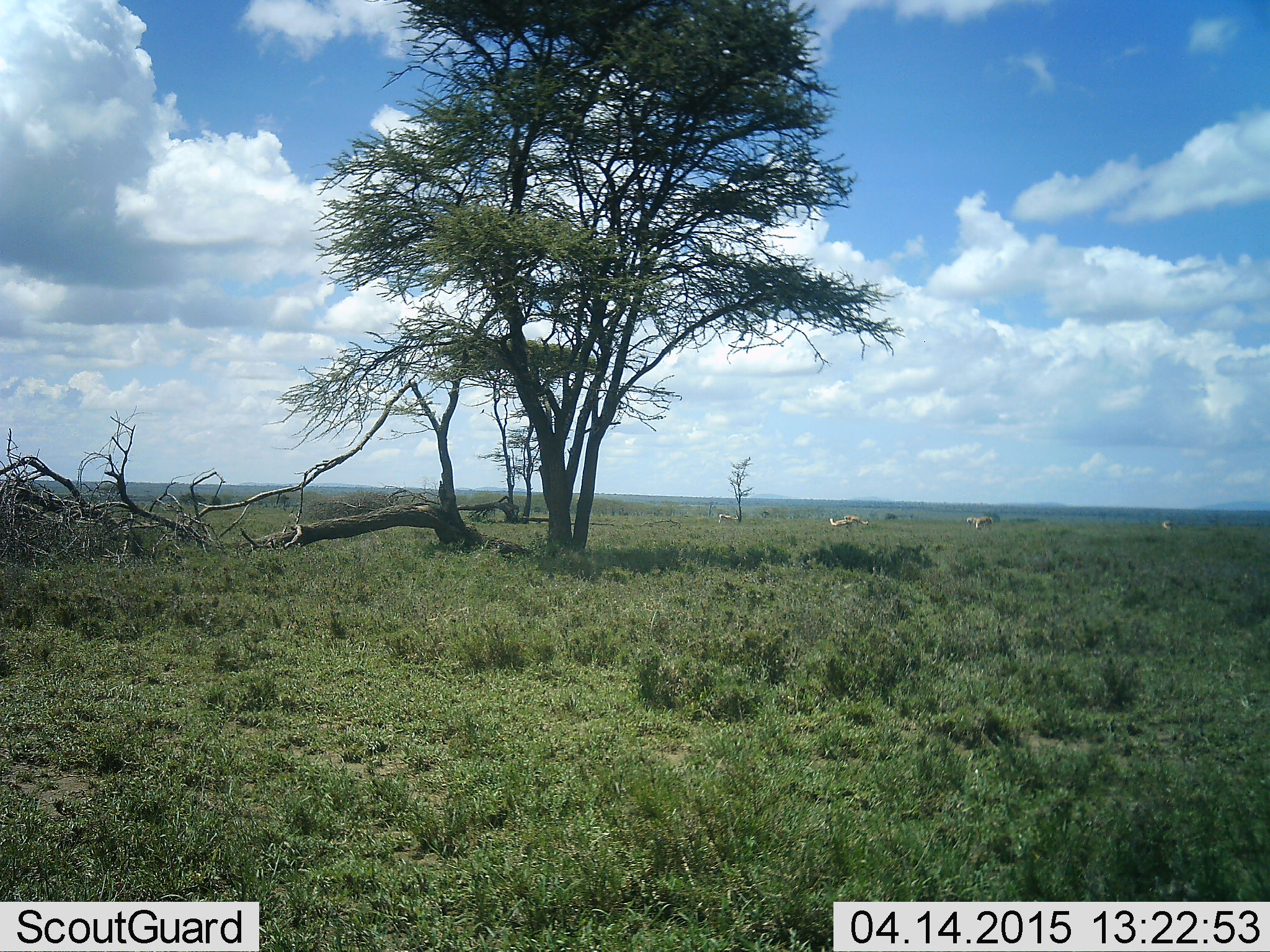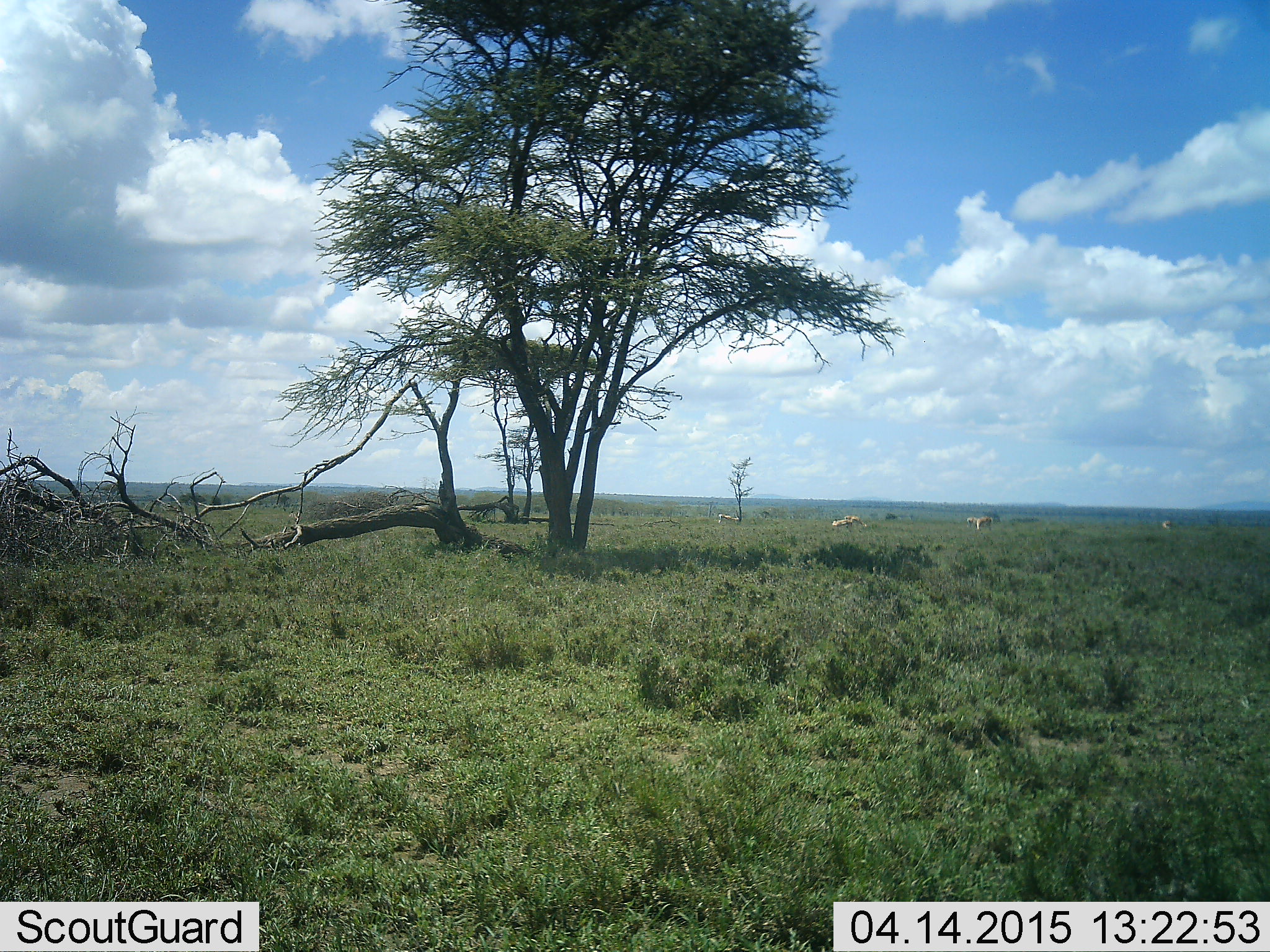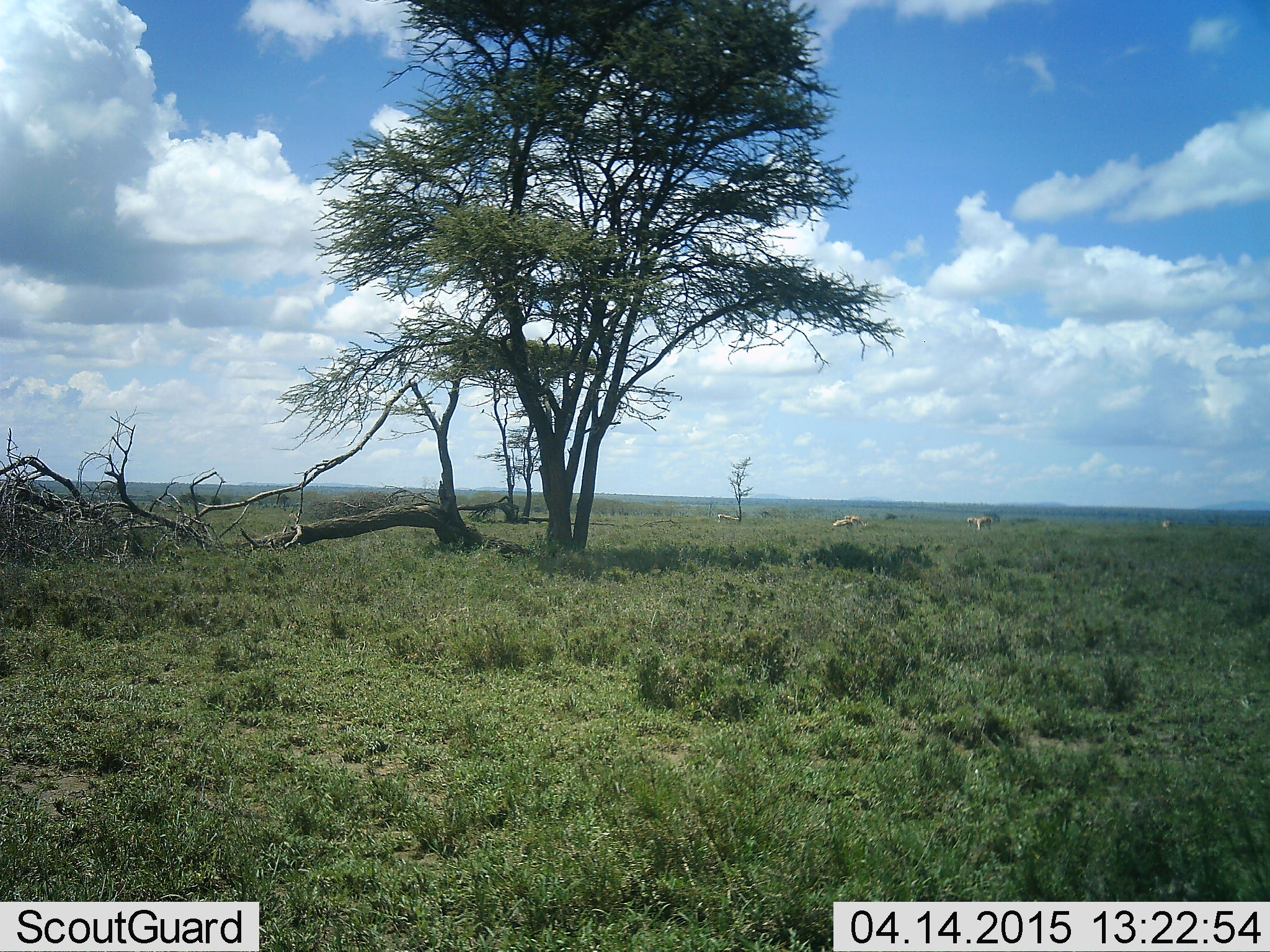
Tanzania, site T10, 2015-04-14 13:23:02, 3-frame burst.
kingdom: Animalia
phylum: Chordata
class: Mammalia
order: Artiodactyla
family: Bovidae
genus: Nanger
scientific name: Nanger granti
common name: grant's gazelle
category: gazellegrants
Gazellegrants (grant's gazelle) (Nanger granti), count 4. Behavior (volunteer vote fractions): standing 67%, resting 0%, moving 0%, interacting 0%. Young present (vote fraction): 0%. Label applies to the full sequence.